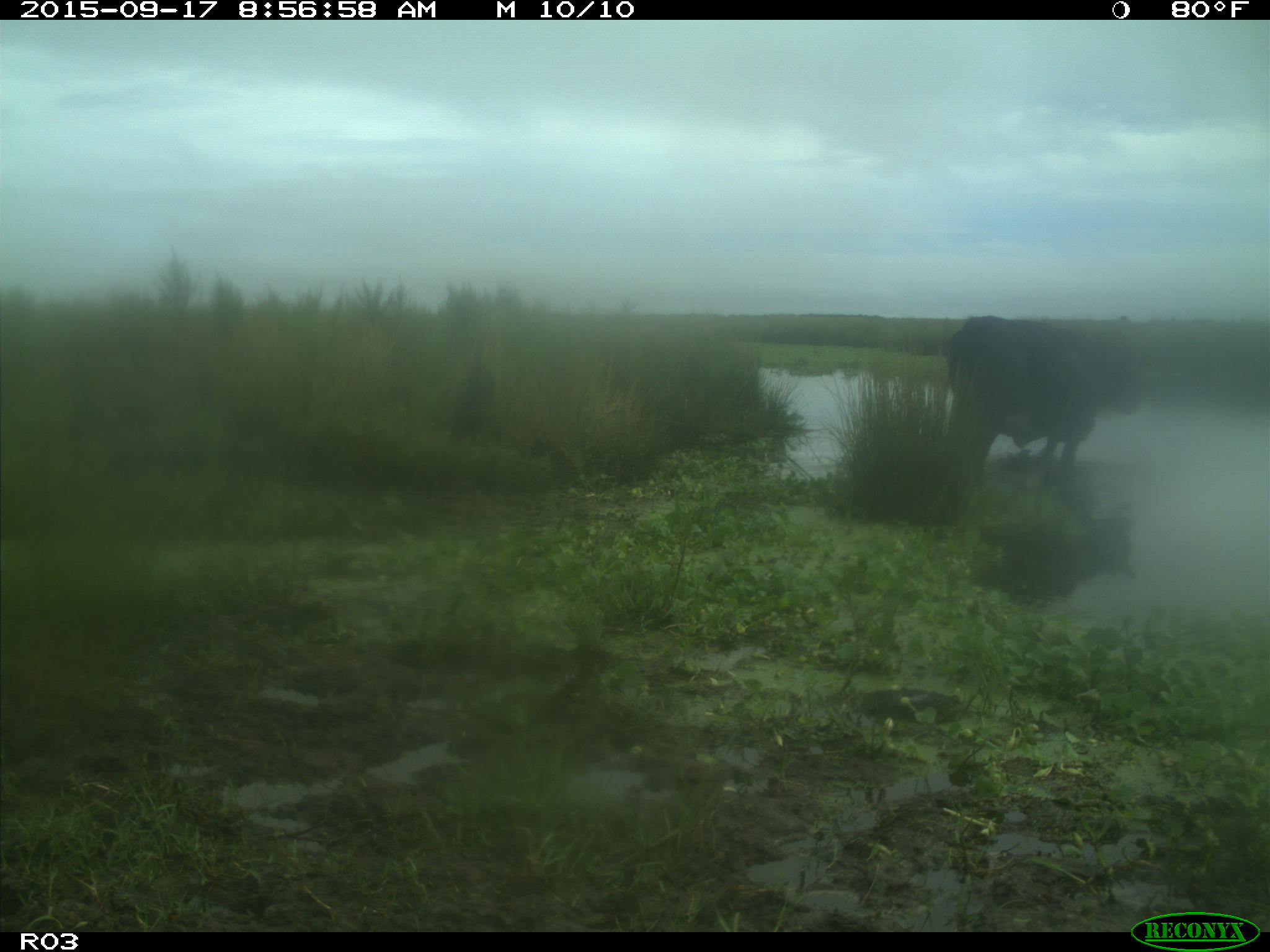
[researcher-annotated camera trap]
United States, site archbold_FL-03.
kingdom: Animalia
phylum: Chordata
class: Mammalia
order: Artiodactyla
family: Bovidae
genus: Bos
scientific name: Bos taurus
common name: domestic cow